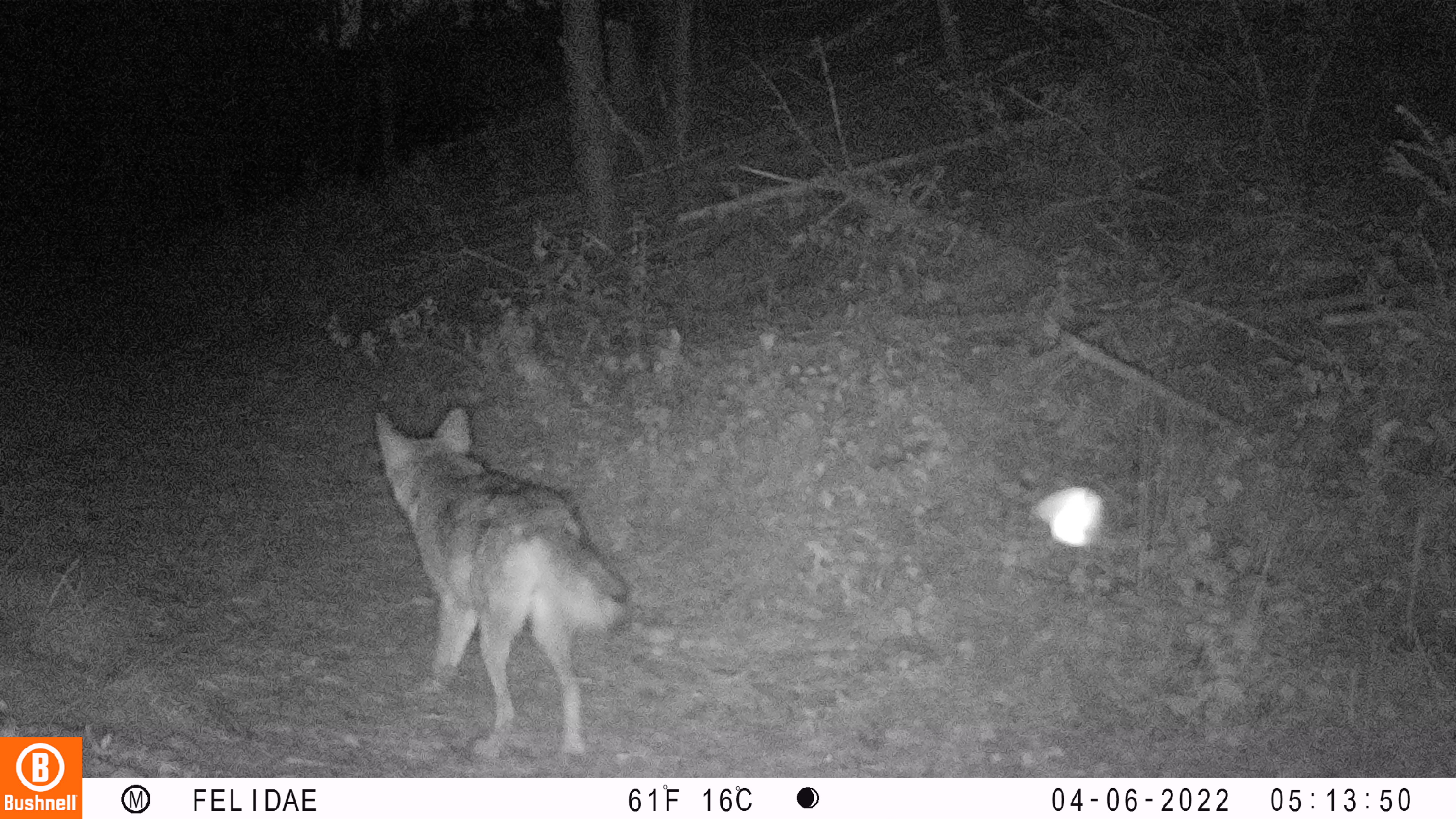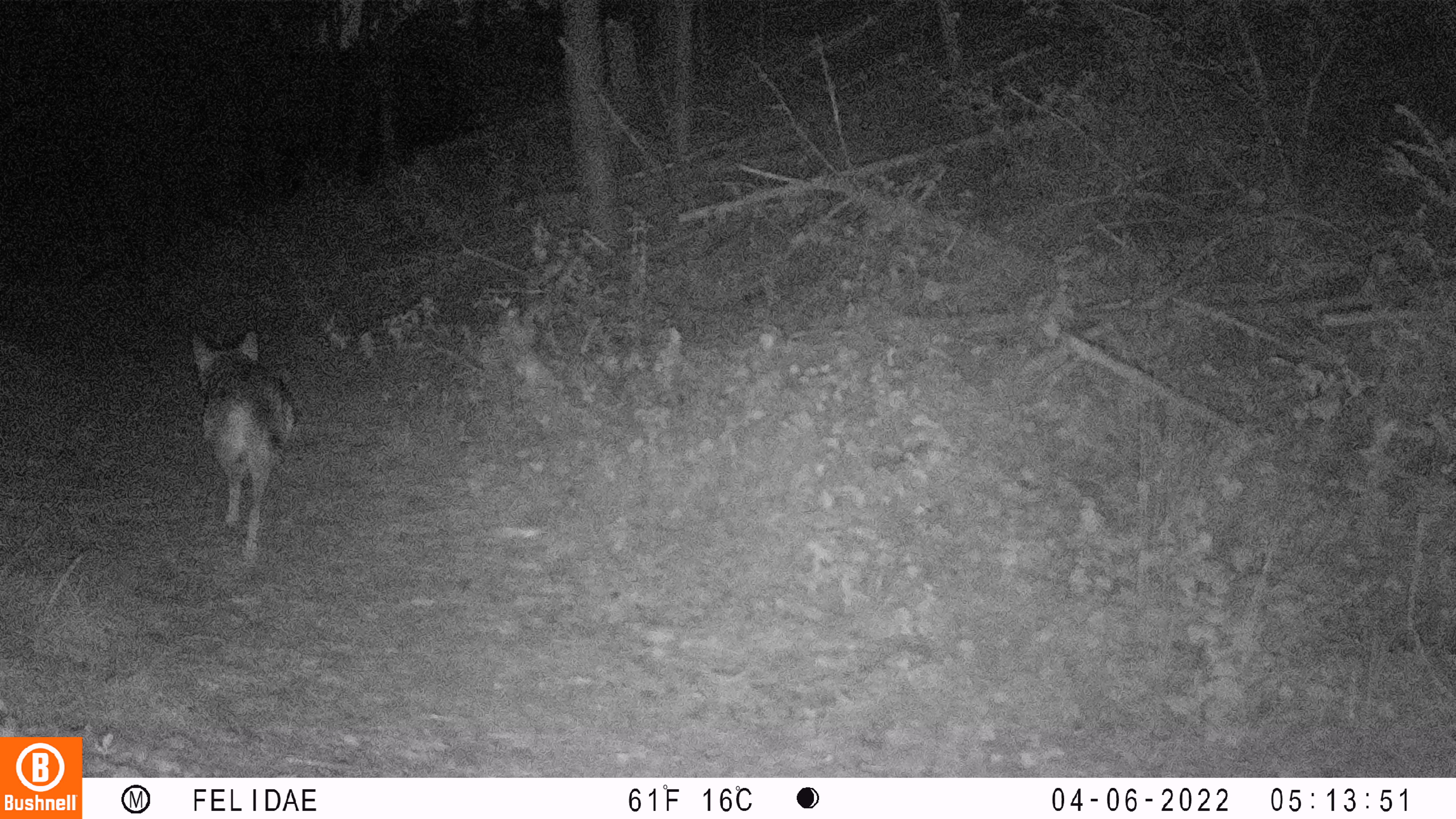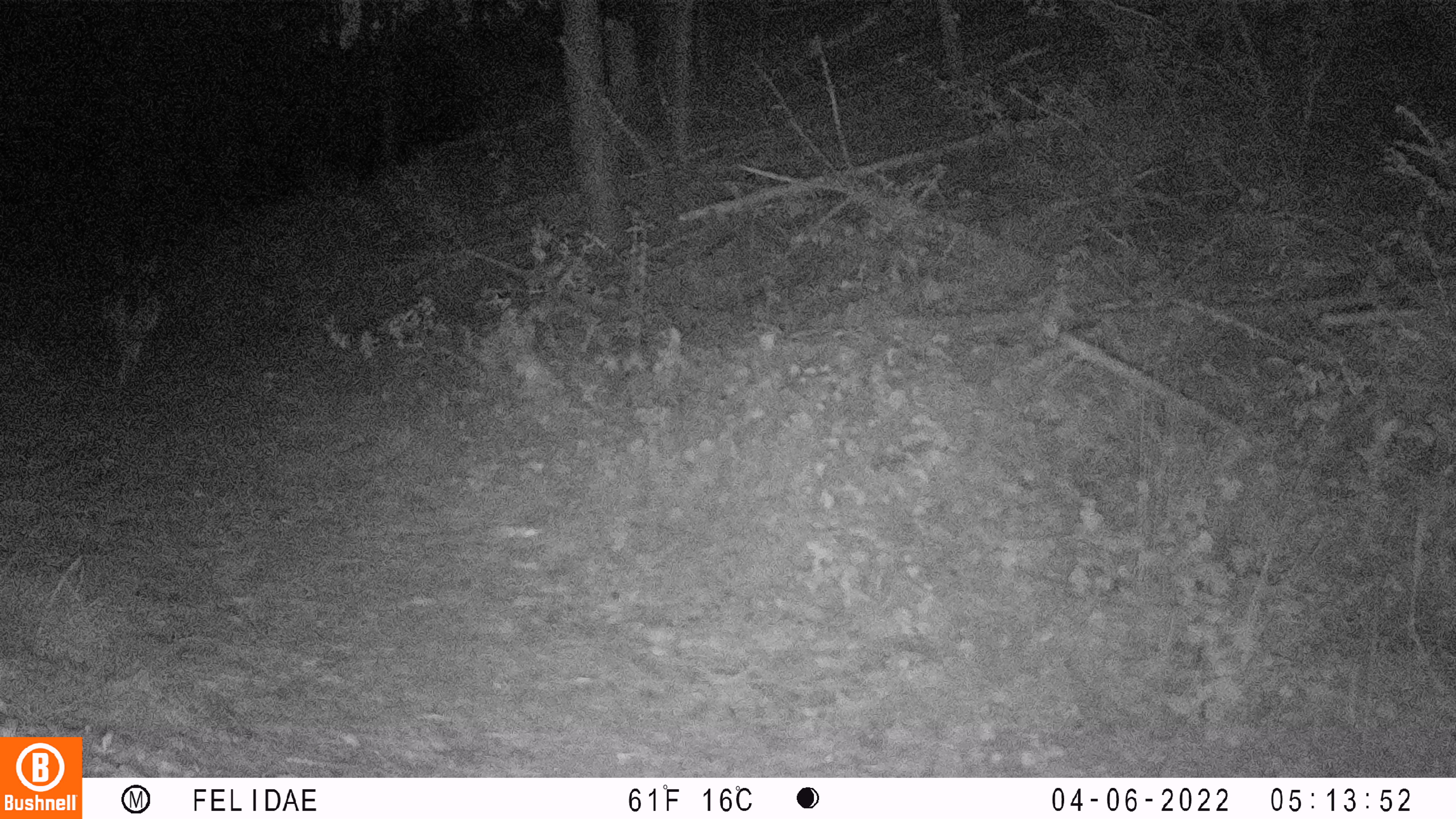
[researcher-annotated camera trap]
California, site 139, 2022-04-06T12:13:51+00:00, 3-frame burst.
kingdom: Animalia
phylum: Chordata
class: Mammalia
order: Carnivora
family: Canidae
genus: Canis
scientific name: Canis latrans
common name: coyote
Coyote (Canis latrans).